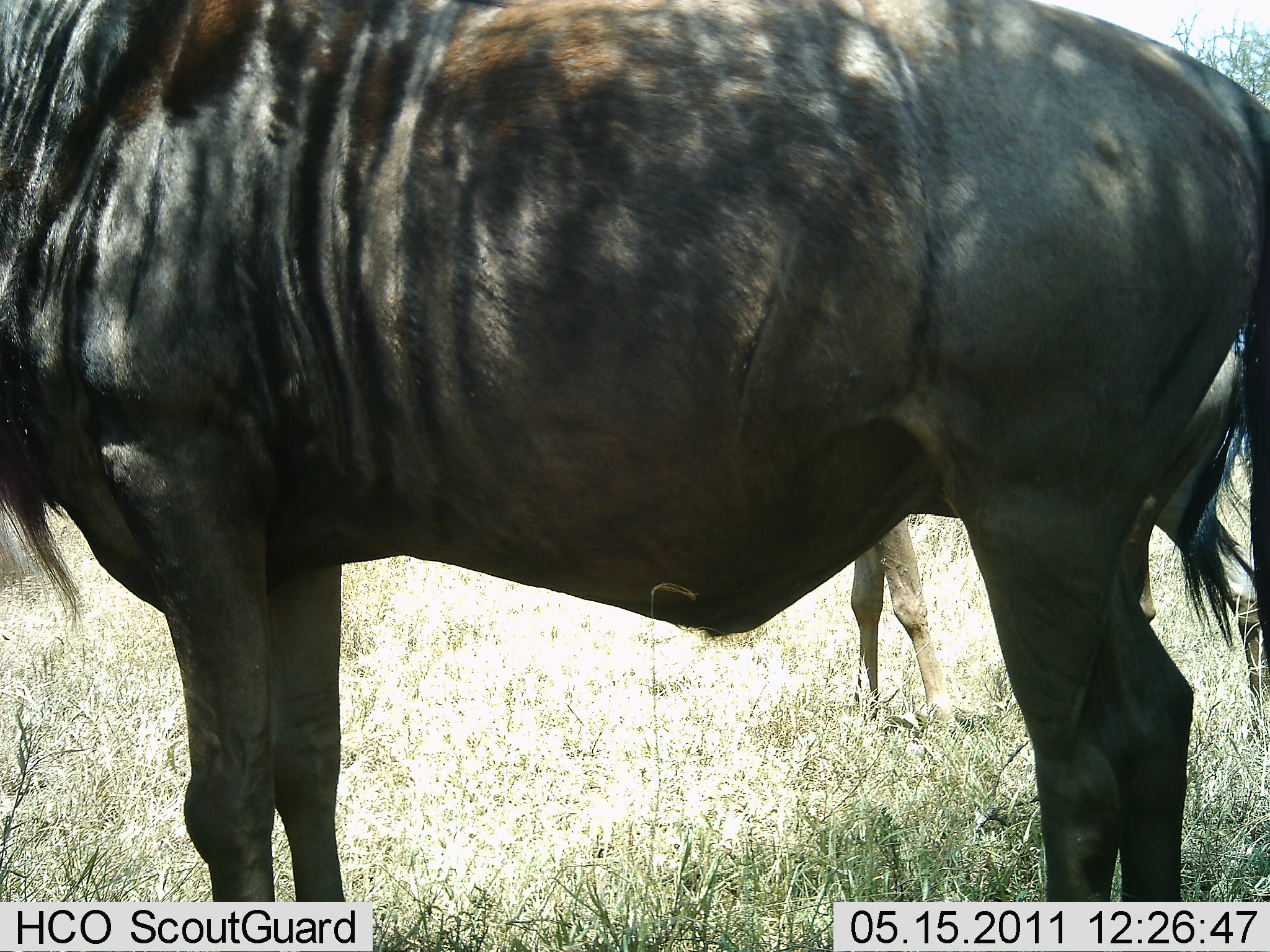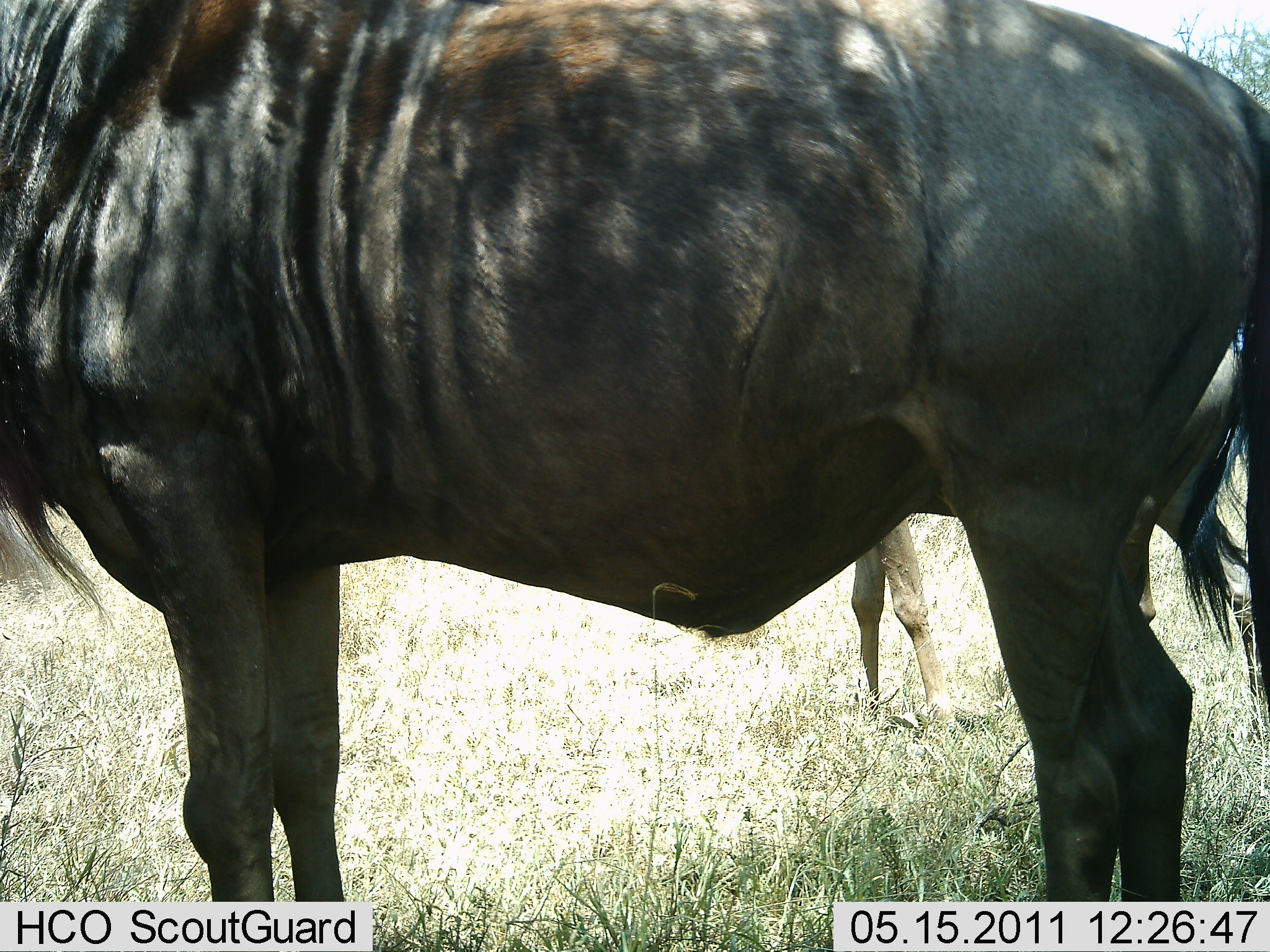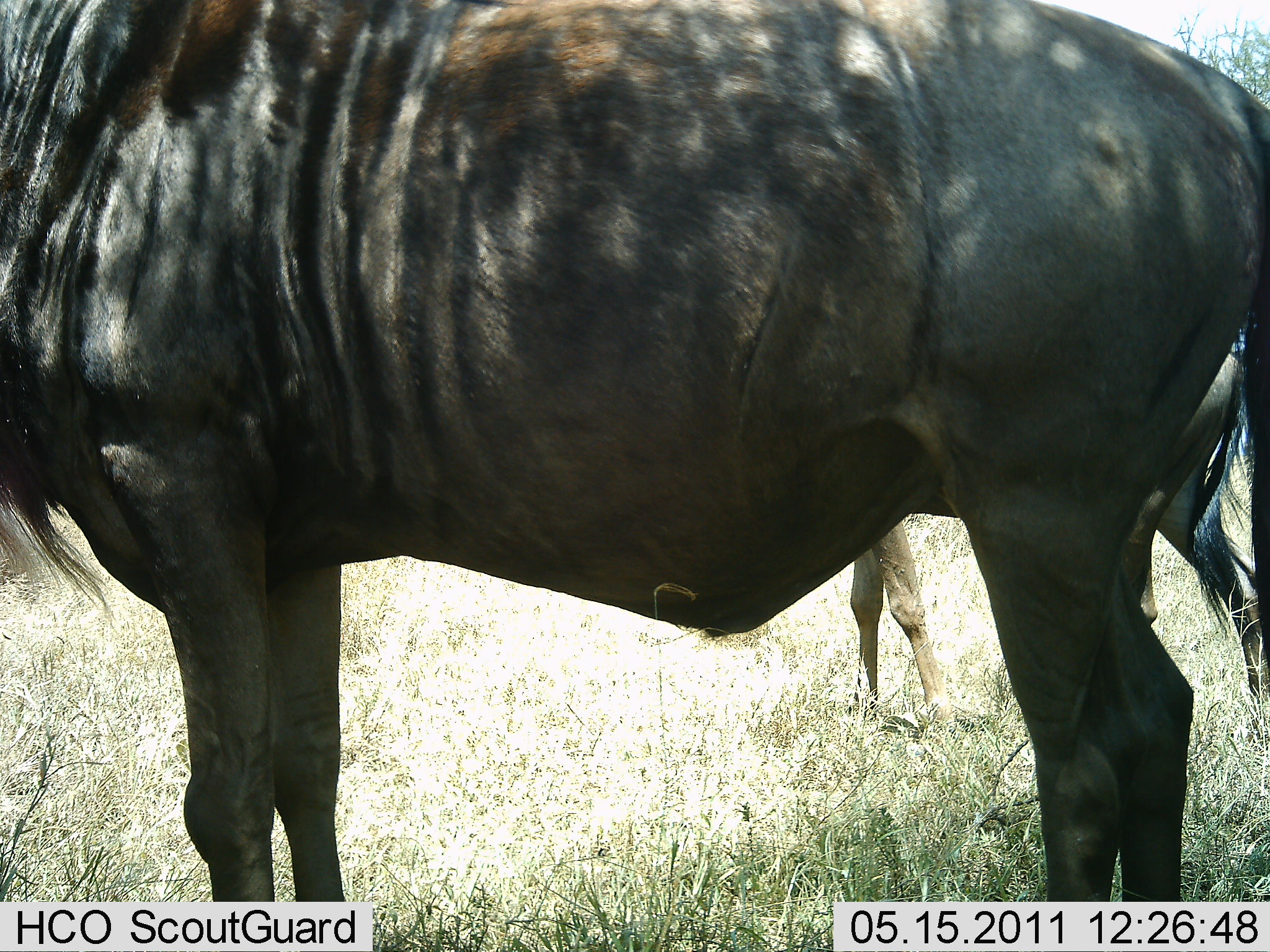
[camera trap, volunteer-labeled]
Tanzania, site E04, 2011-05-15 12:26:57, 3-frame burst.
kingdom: Animalia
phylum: Chordata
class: Mammalia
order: Artiodactyla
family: Bovidae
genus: Connochaetes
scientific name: Connochaetes taurinus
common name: blue wildebeest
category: wildebeest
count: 2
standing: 100%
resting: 0%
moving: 0%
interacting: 0%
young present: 17%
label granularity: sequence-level